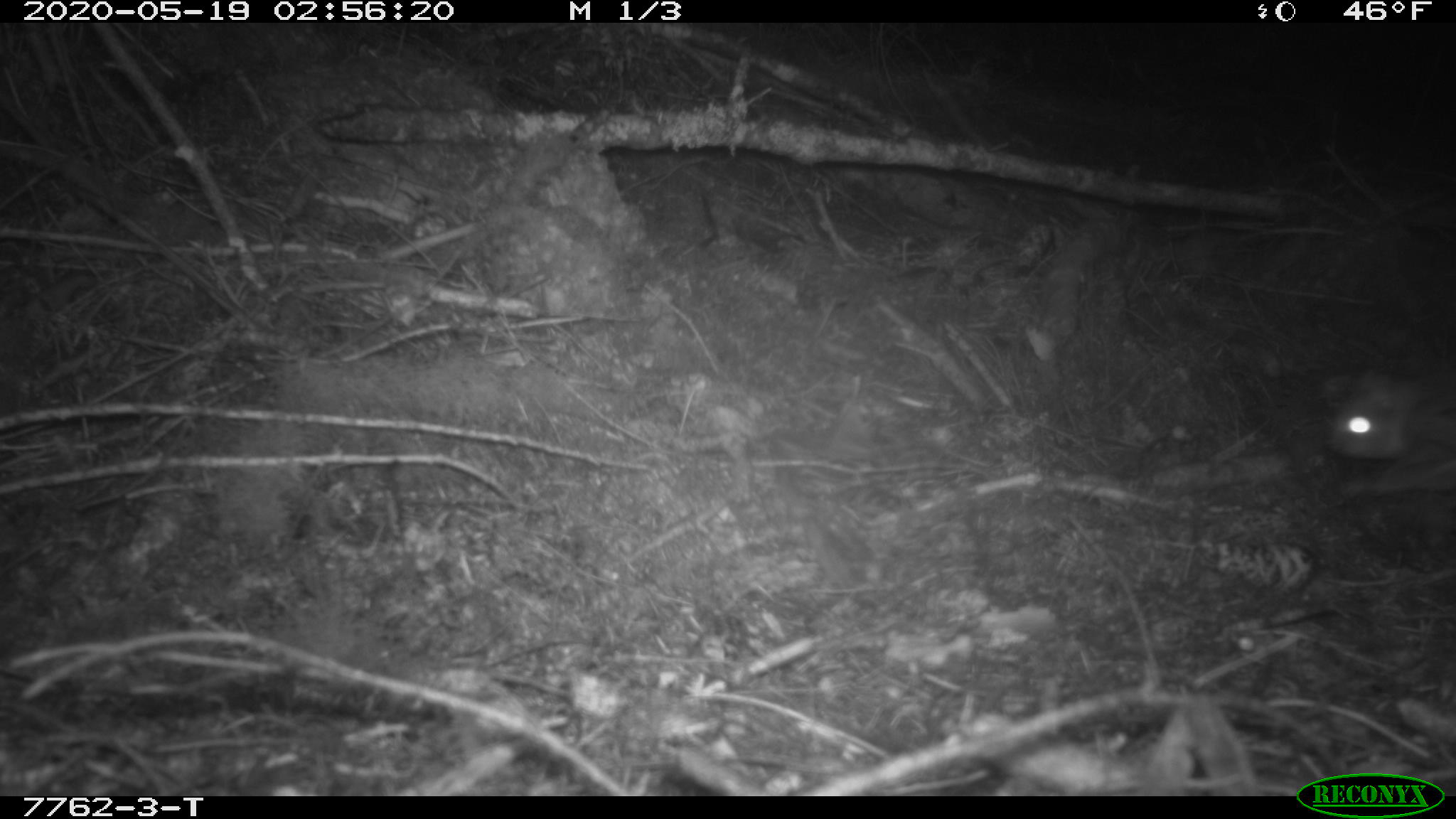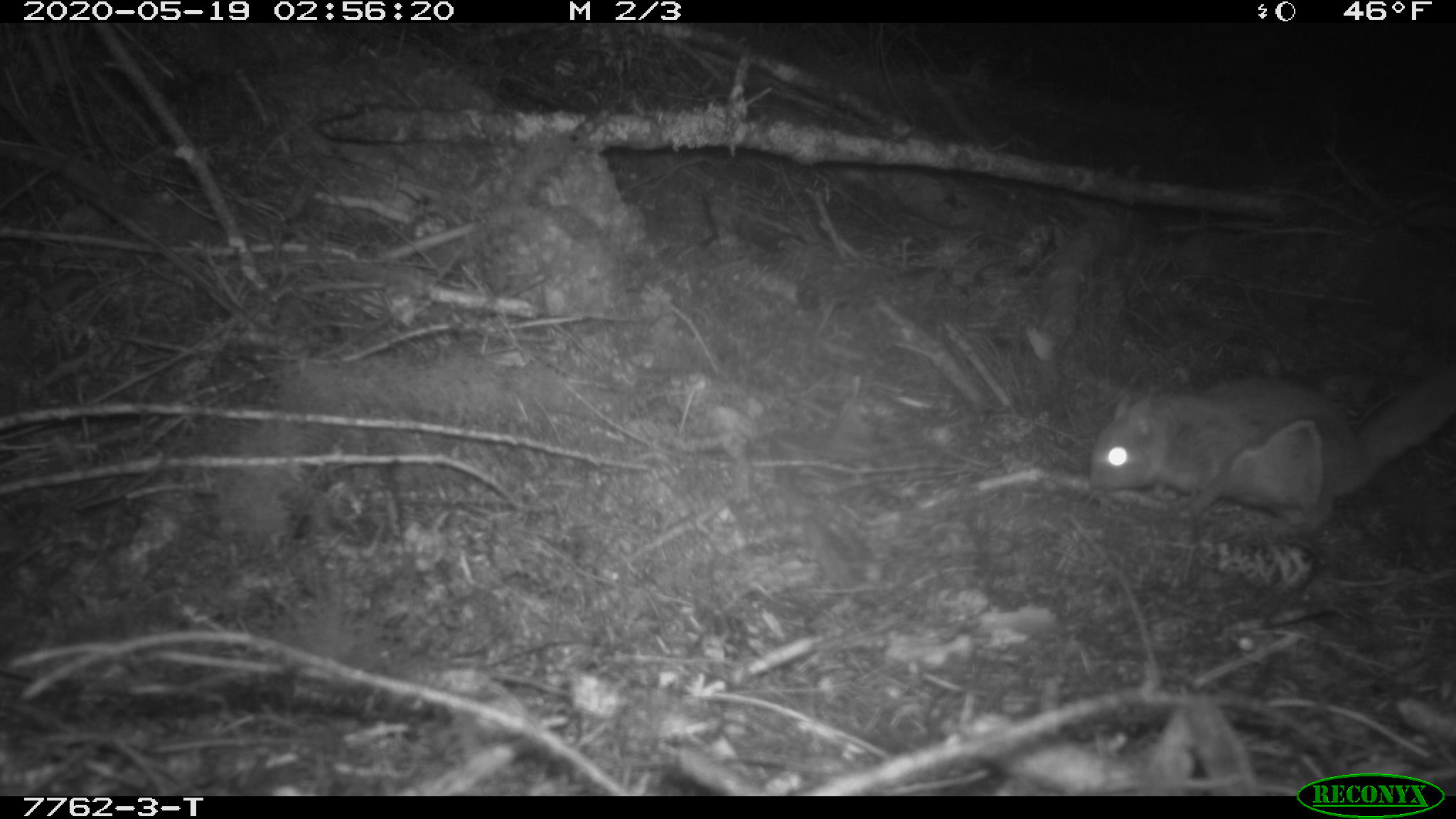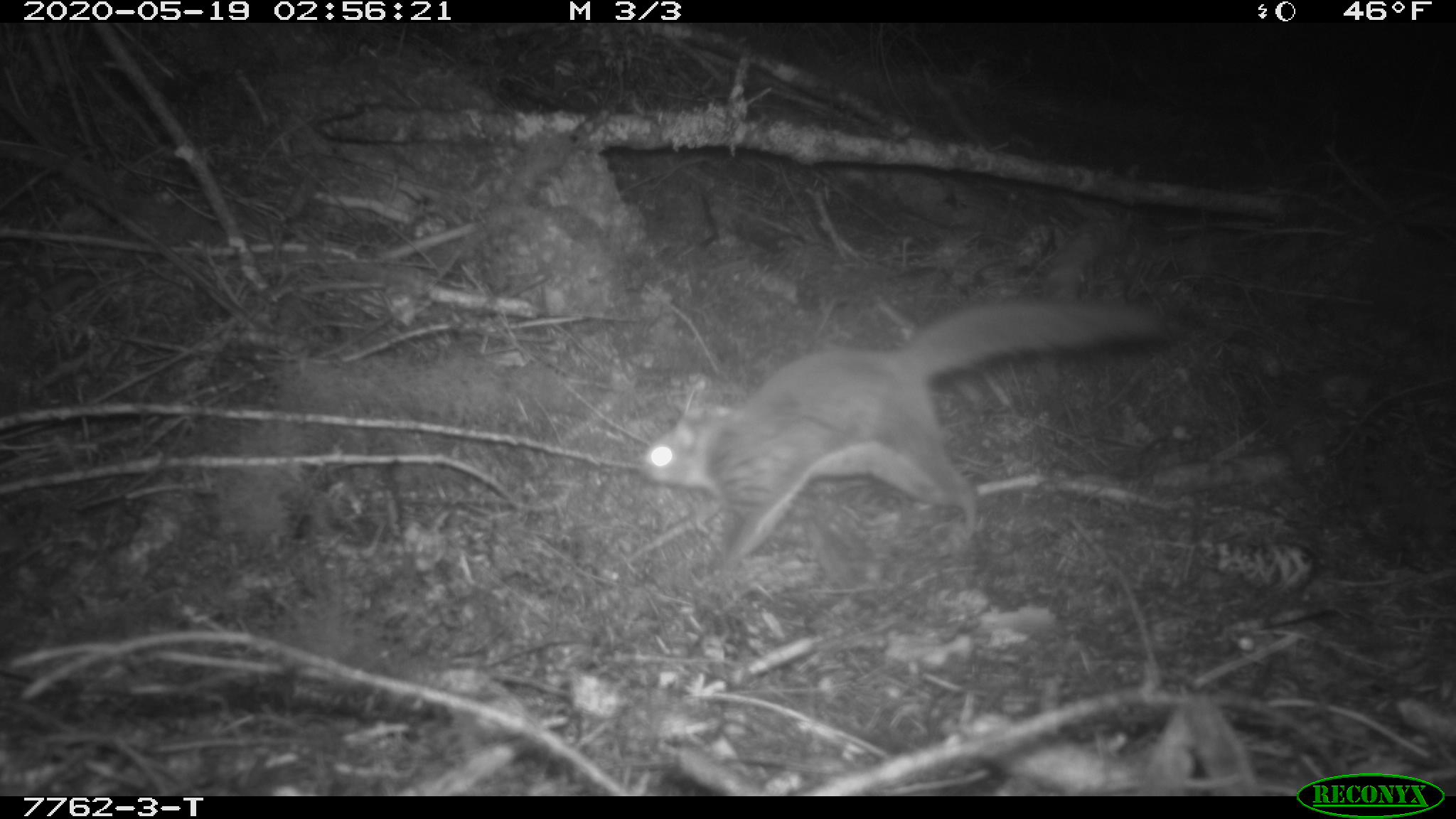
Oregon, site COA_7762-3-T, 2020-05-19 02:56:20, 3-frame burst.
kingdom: Animalia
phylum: Chordata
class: Mammalia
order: Rodentia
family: Sciuridae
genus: Glaucomys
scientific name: Glaucomys oregonensis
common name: humboldt's flying squirrel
Humboldt's flying squirrel (Glaucomys oregonensis).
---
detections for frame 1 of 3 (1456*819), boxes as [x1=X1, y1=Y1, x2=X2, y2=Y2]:
humboldt's flying squirrel: [x1=1299, y1=332, x2=1450, y2=519]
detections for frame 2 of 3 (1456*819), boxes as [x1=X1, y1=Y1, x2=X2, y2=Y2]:
humboldt's flying squirrel: [x1=1071, y1=347, x2=1447, y2=538]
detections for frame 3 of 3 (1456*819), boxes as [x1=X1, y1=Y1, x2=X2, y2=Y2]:
humboldt's flying squirrel: [x1=612, y1=281, x2=1184, y2=593]